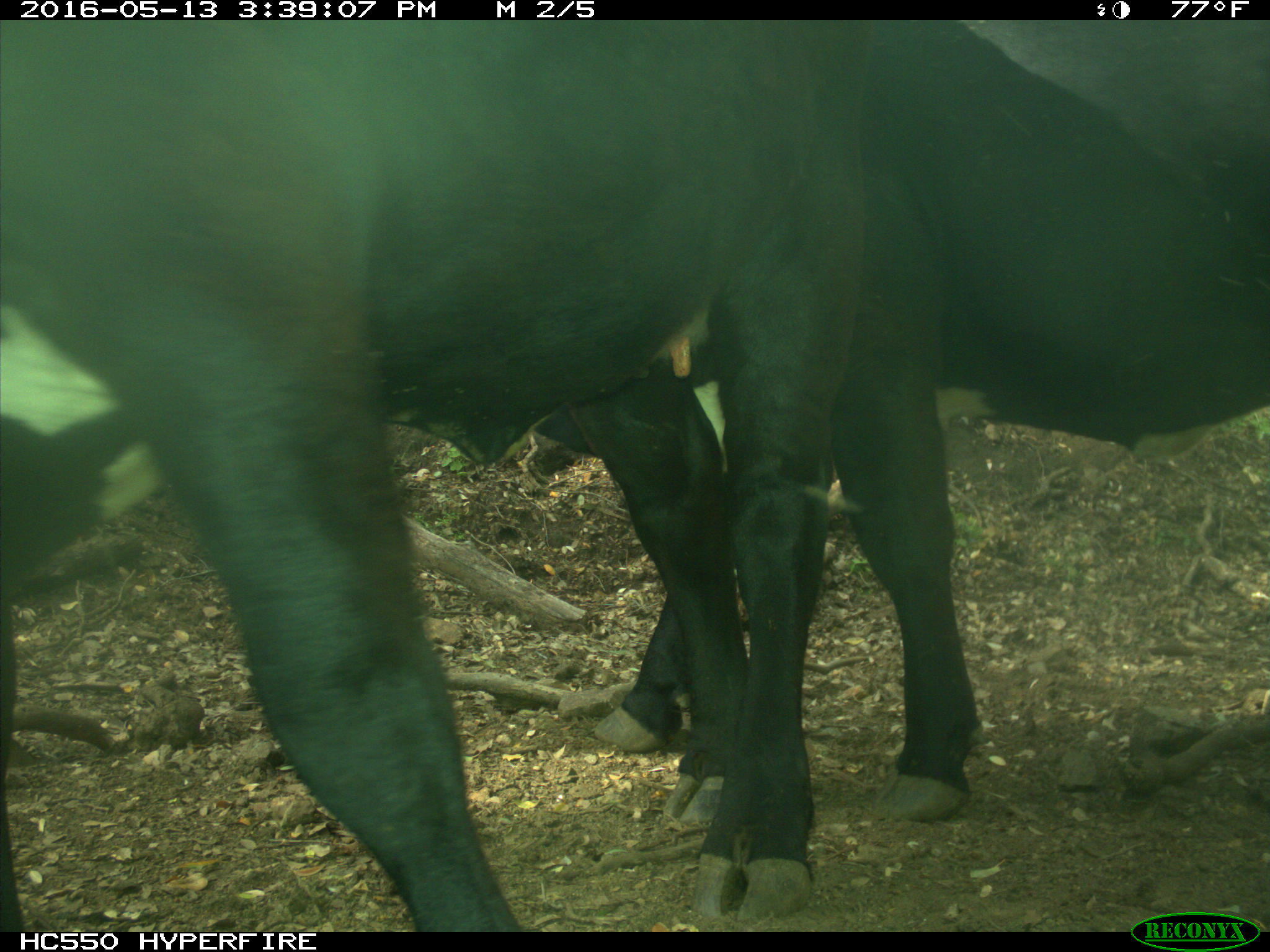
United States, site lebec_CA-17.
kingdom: Animalia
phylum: Chordata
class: Mammalia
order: Artiodactyla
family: Bovidae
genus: Bos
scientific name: Bos taurus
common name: domestic cow